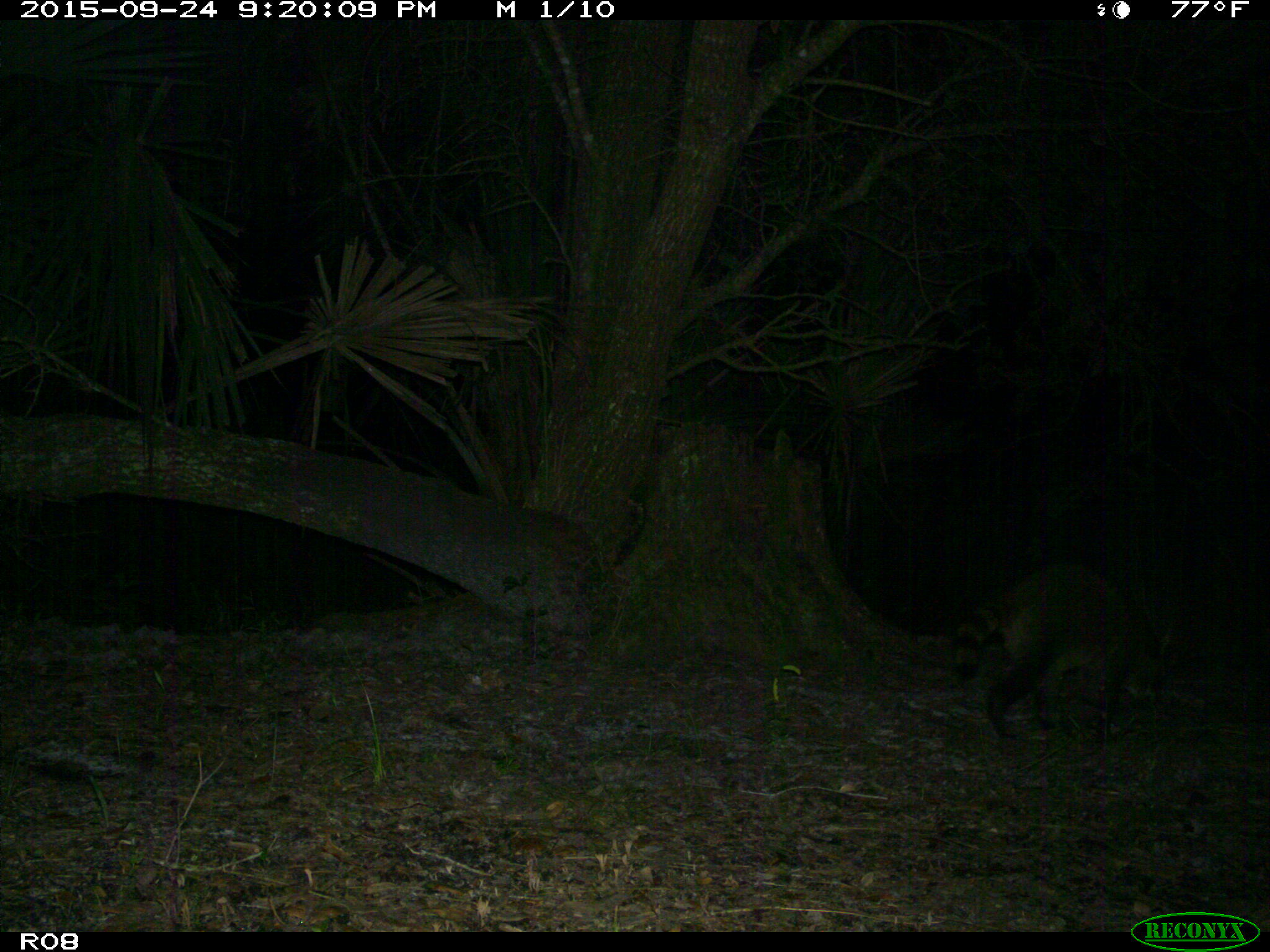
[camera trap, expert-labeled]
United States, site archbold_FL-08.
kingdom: Animalia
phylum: Chordata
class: Mammalia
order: Carnivora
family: Procyonidae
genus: Procyon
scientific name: Procyon lotor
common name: common raccoon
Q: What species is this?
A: Procyon lotor (common raccoon).